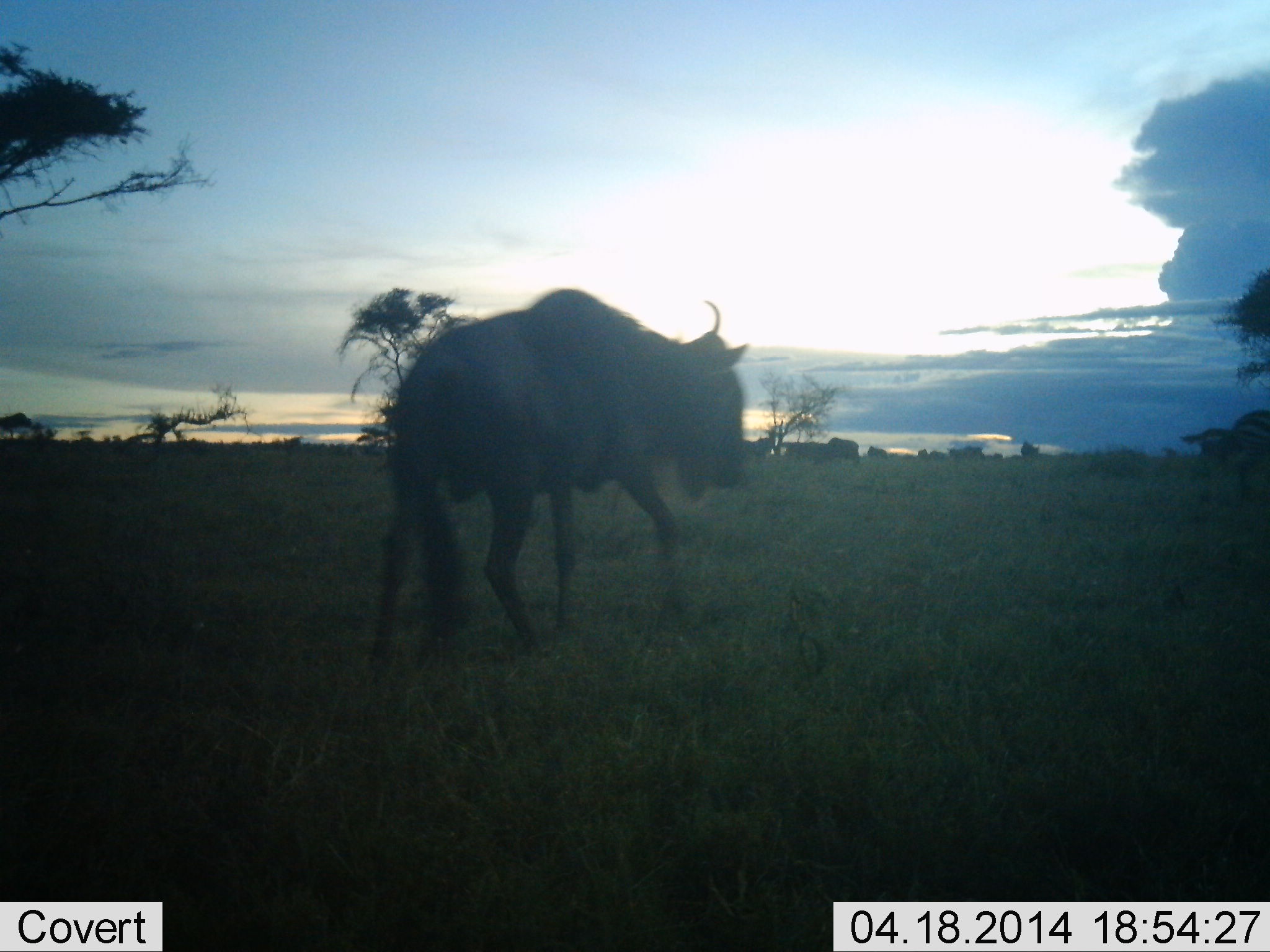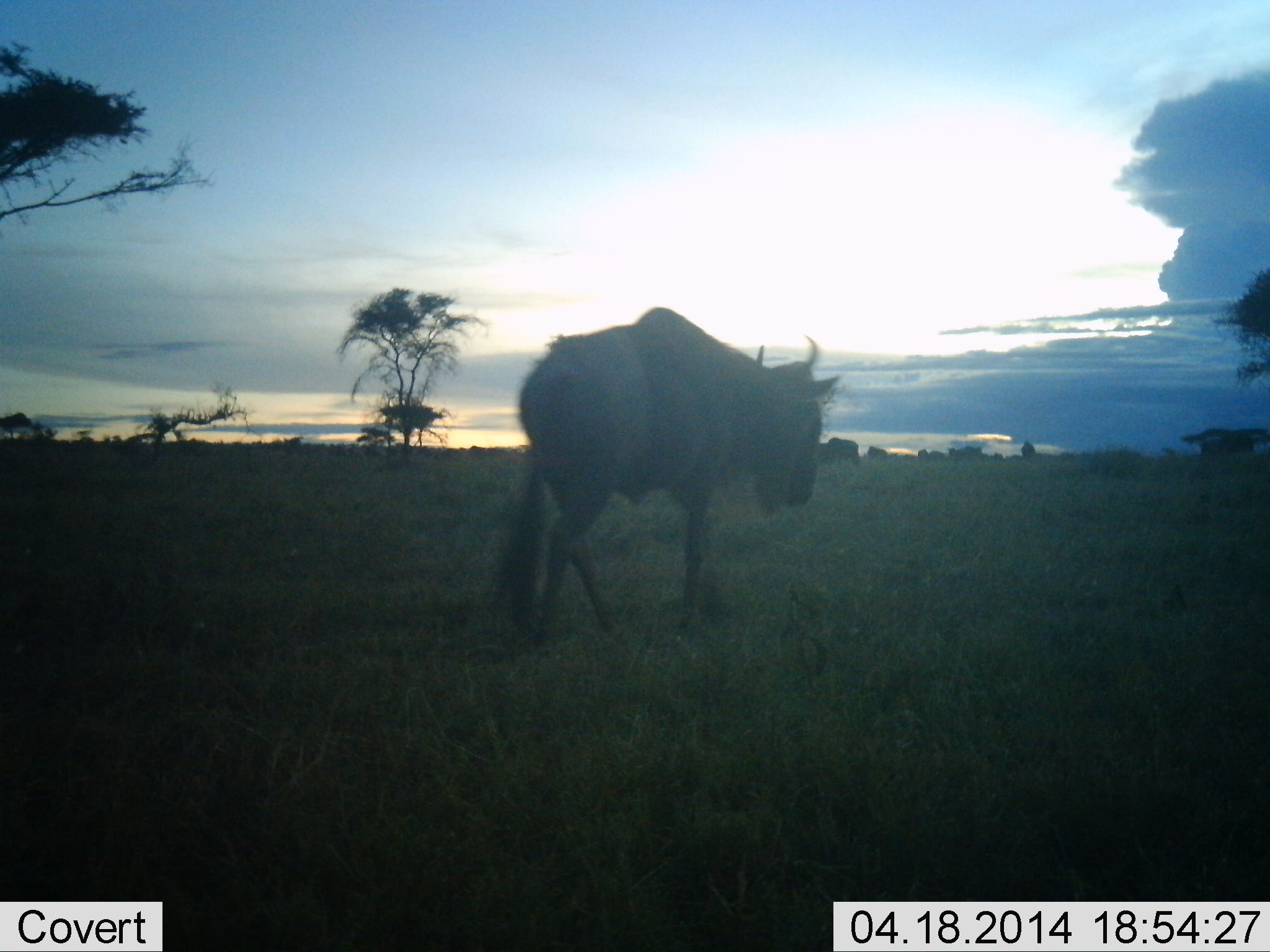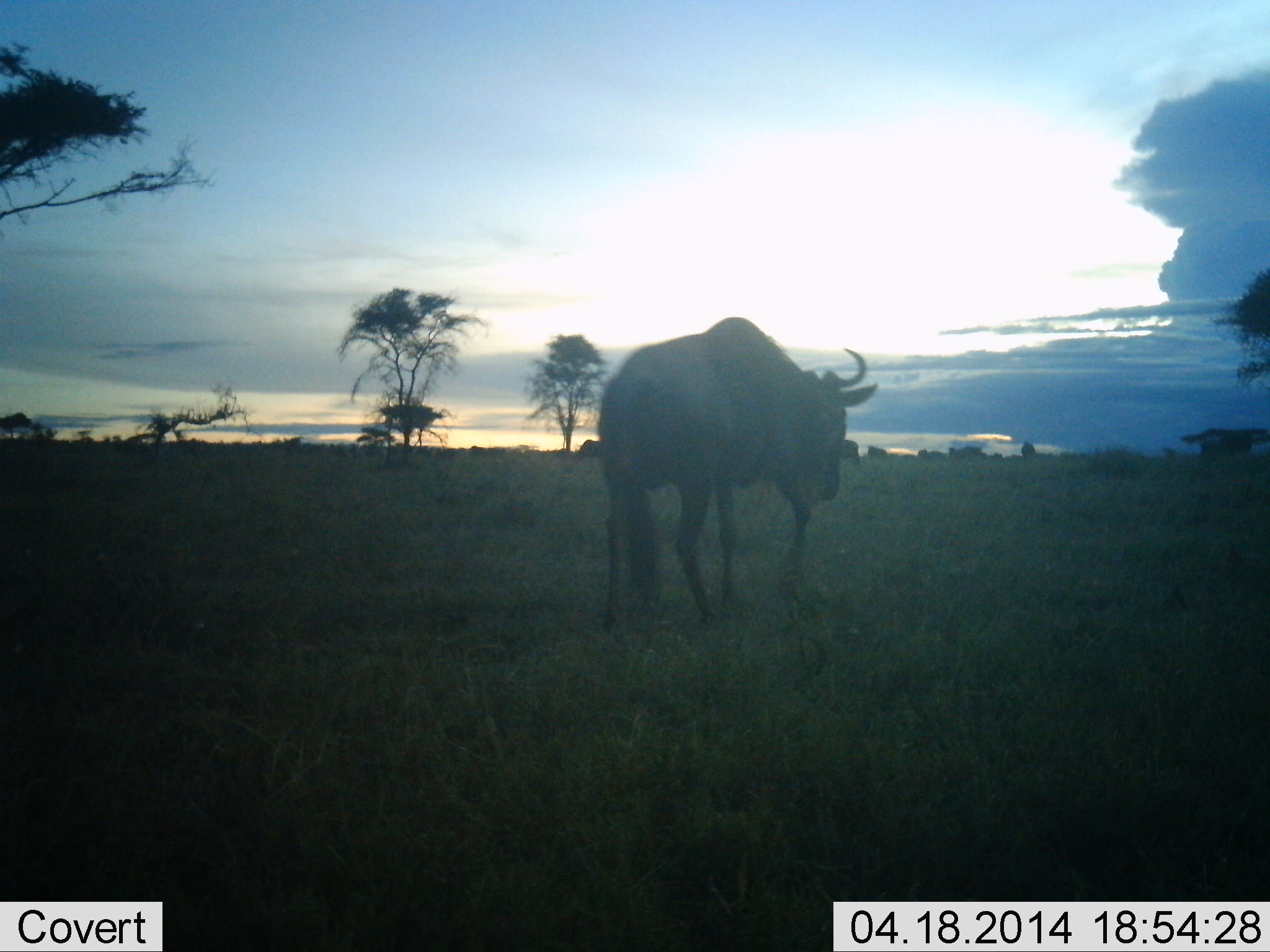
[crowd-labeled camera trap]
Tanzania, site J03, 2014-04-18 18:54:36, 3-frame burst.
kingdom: Animalia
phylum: Chordata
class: Mammalia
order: Artiodactyla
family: Bovidae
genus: Connochaetes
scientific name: Connochaetes taurinus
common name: blue wildebeest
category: wildebeest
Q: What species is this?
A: Wildebeest (blue wildebeest) (Connochaetes taurinus).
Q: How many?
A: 1.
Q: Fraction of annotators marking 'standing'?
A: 14%.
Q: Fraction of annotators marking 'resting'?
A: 0%.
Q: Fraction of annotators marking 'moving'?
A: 93%.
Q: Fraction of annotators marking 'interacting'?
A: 0%.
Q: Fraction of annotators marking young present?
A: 0%.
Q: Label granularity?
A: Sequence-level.